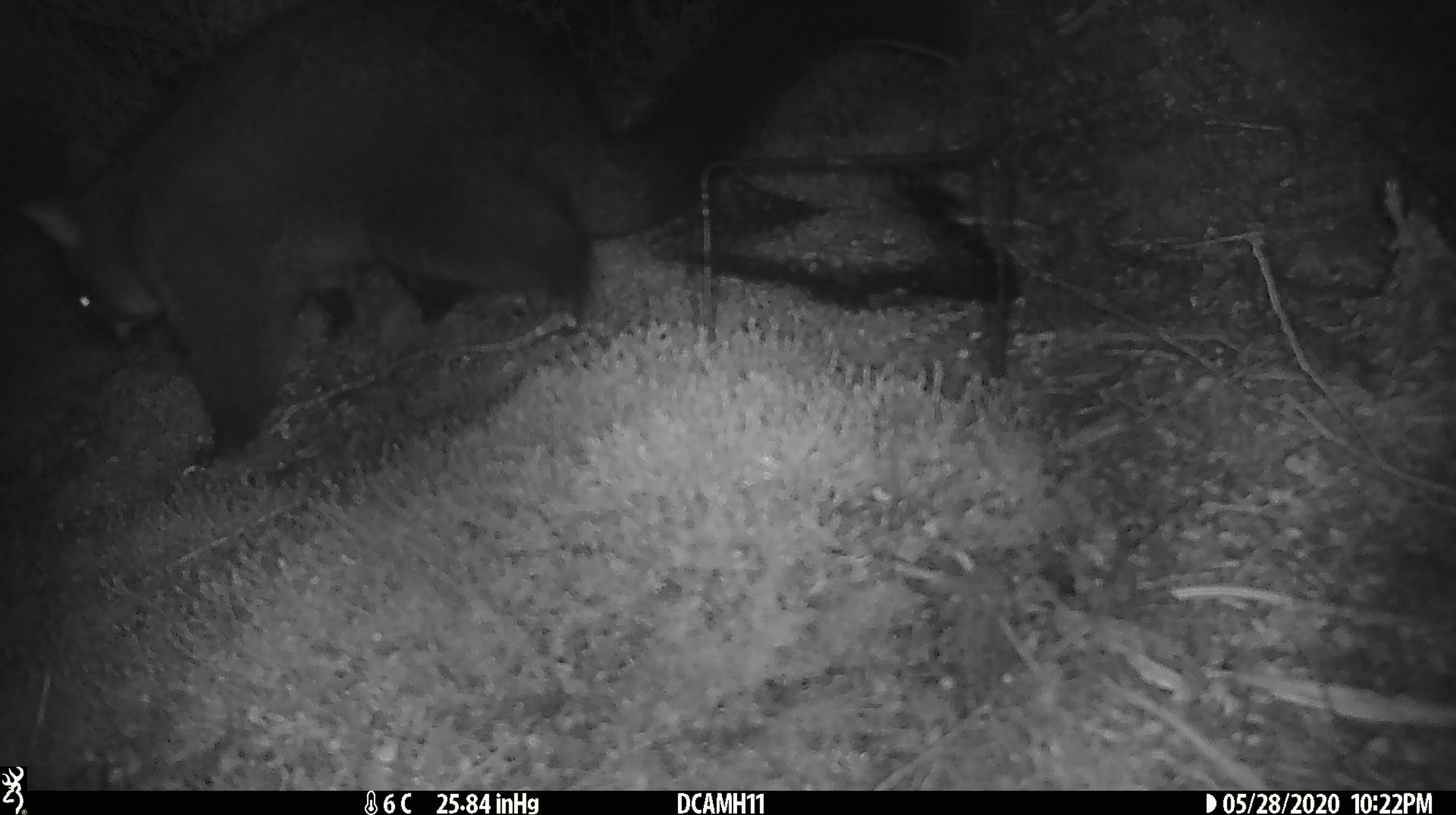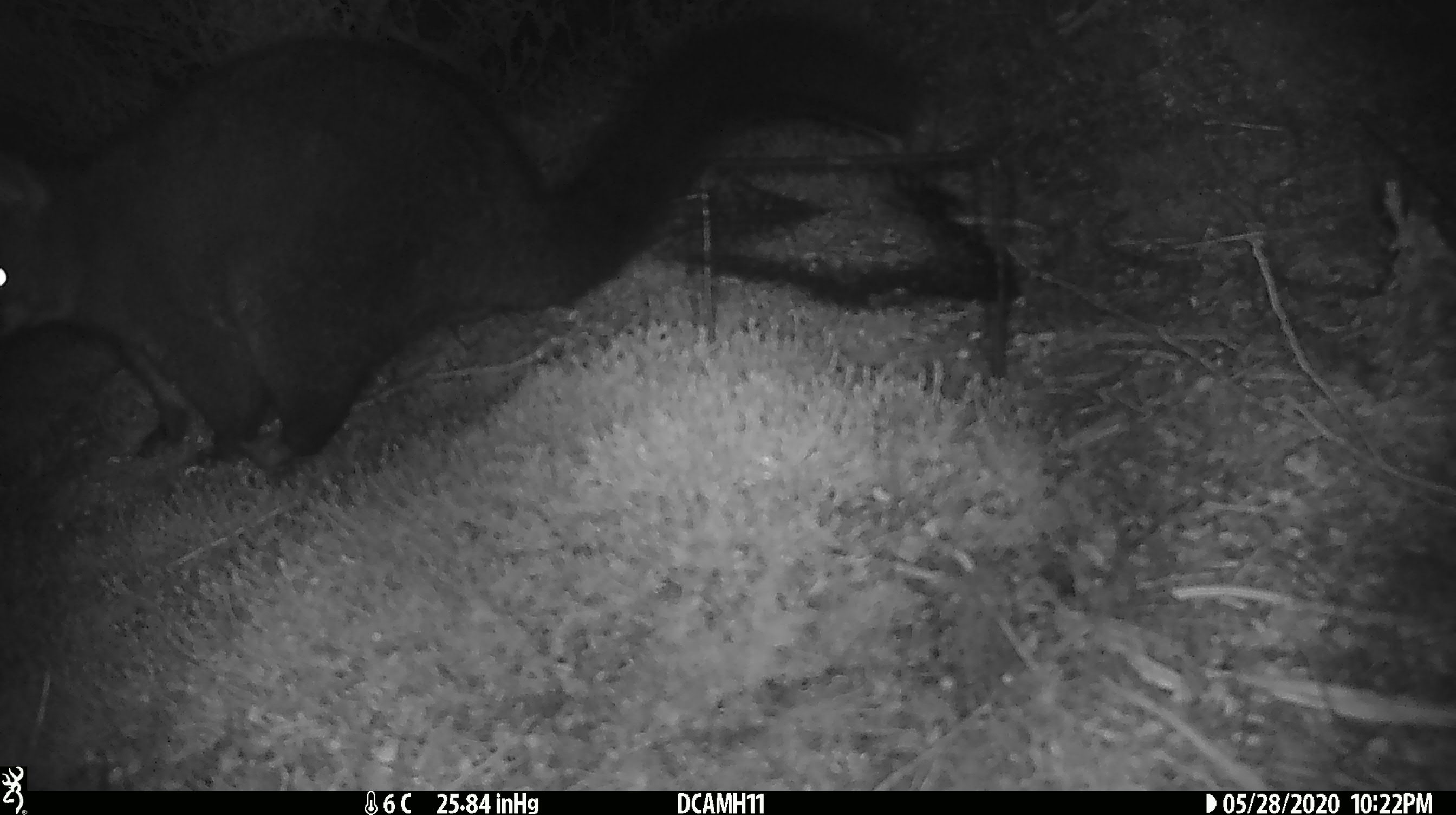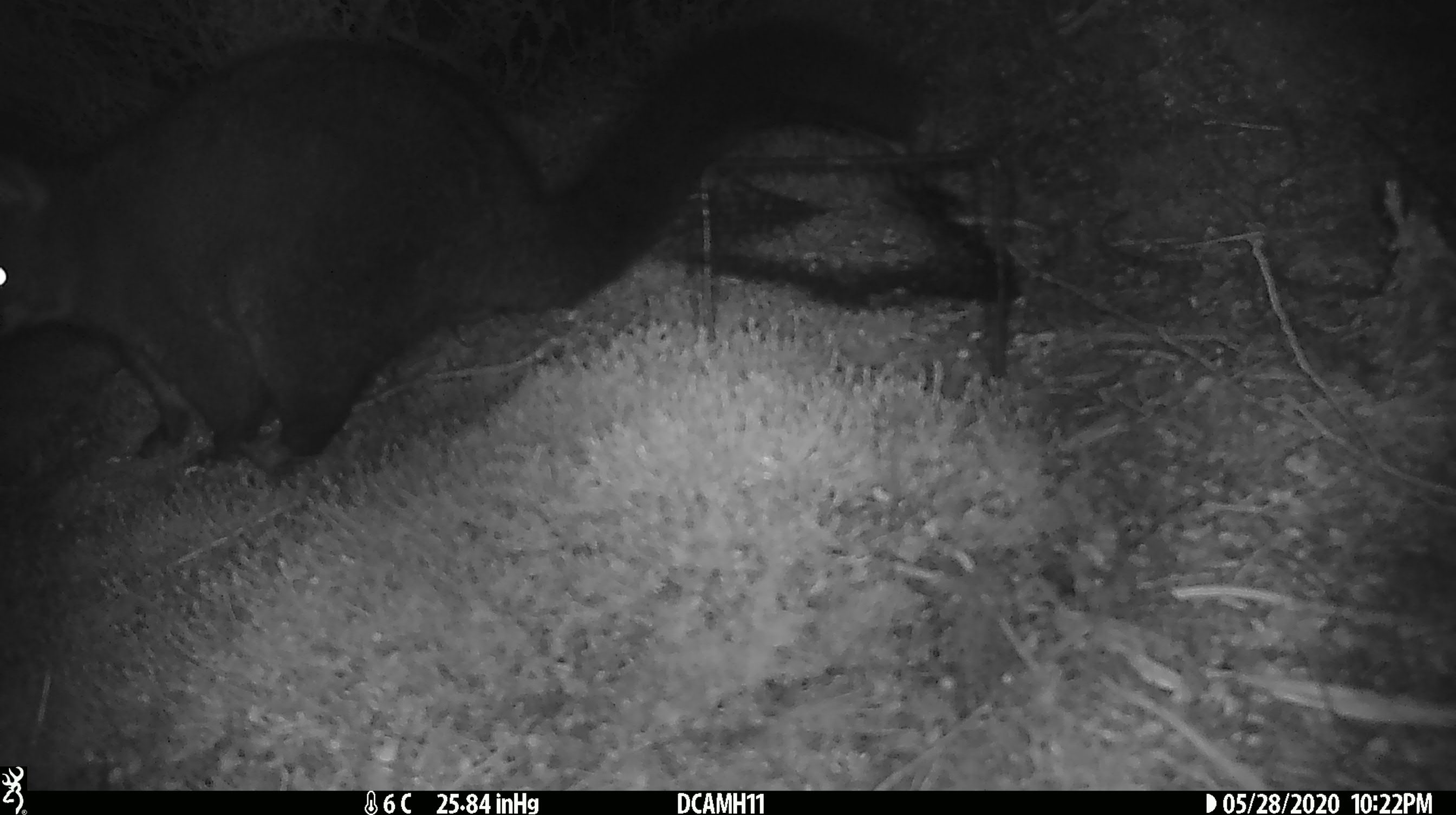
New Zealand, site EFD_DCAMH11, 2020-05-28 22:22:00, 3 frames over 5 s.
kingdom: Animalia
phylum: Chordata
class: Mammalia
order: Diprotodontia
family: Phalangeridae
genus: Trichosurus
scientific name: Trichosurus vulpecula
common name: common brushtail possum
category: possum